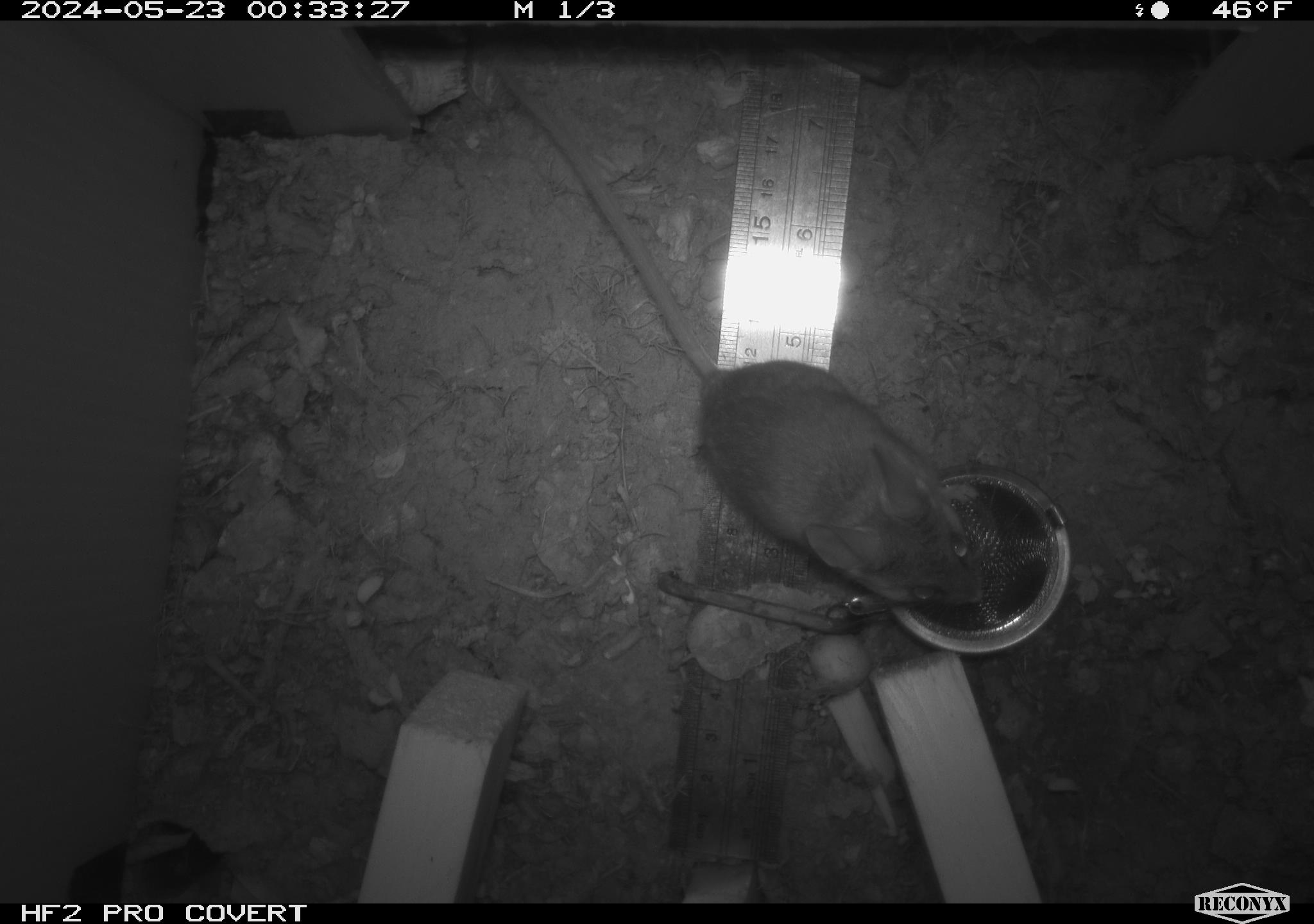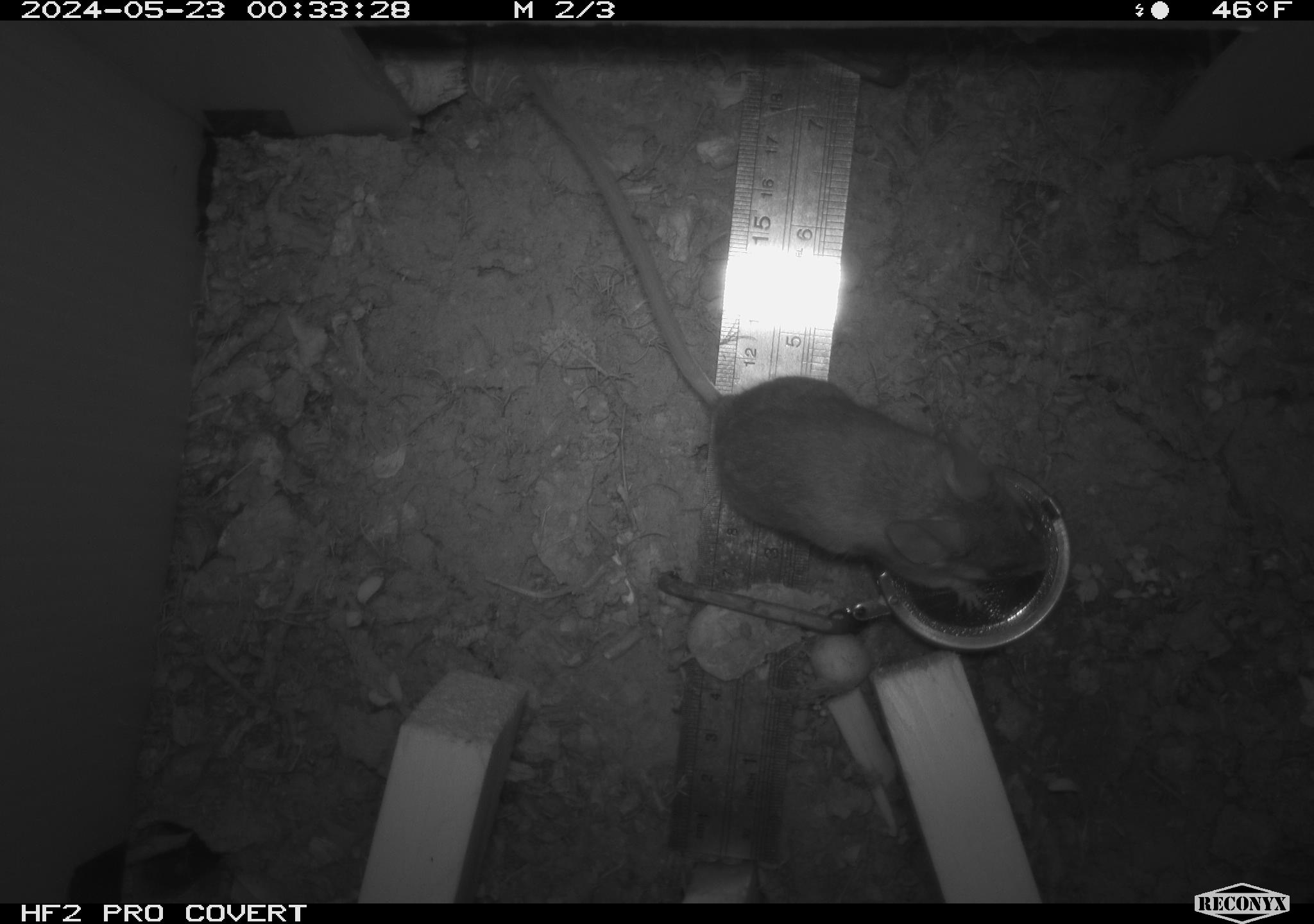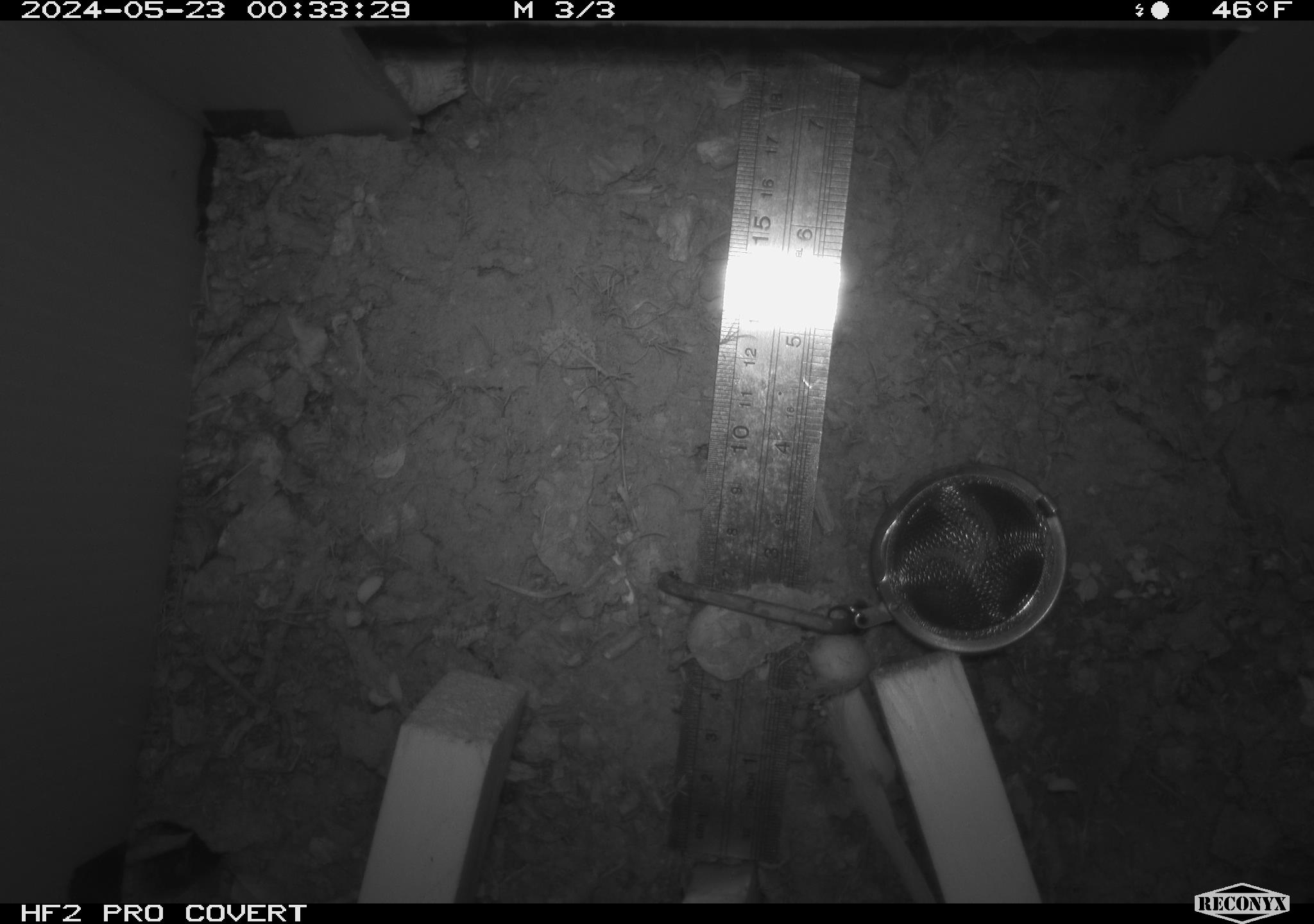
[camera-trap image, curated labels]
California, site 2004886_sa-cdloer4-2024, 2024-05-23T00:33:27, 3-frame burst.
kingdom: Animalia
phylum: Chordata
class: Mammalia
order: Rodentia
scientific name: Rodentia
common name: mouse species